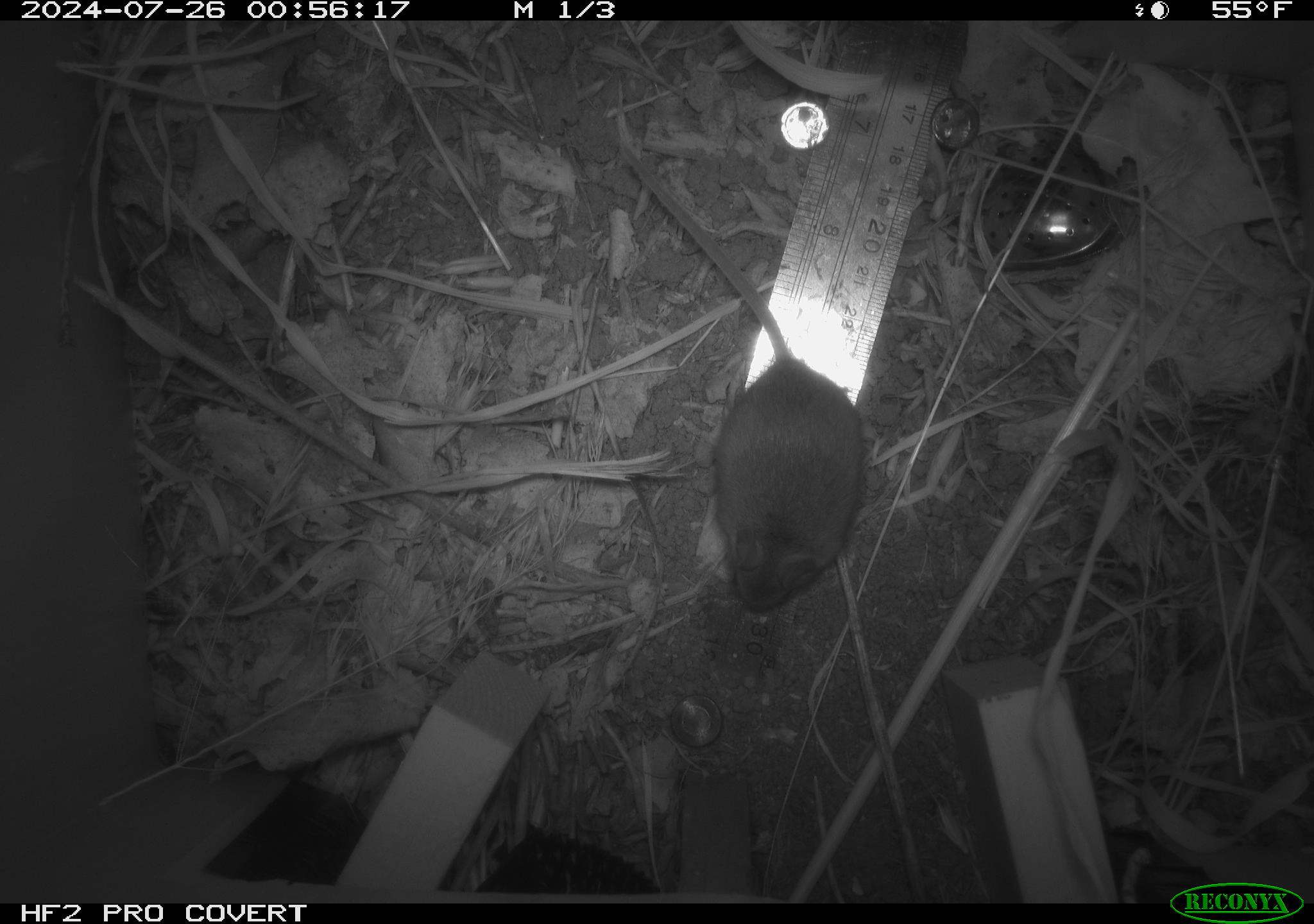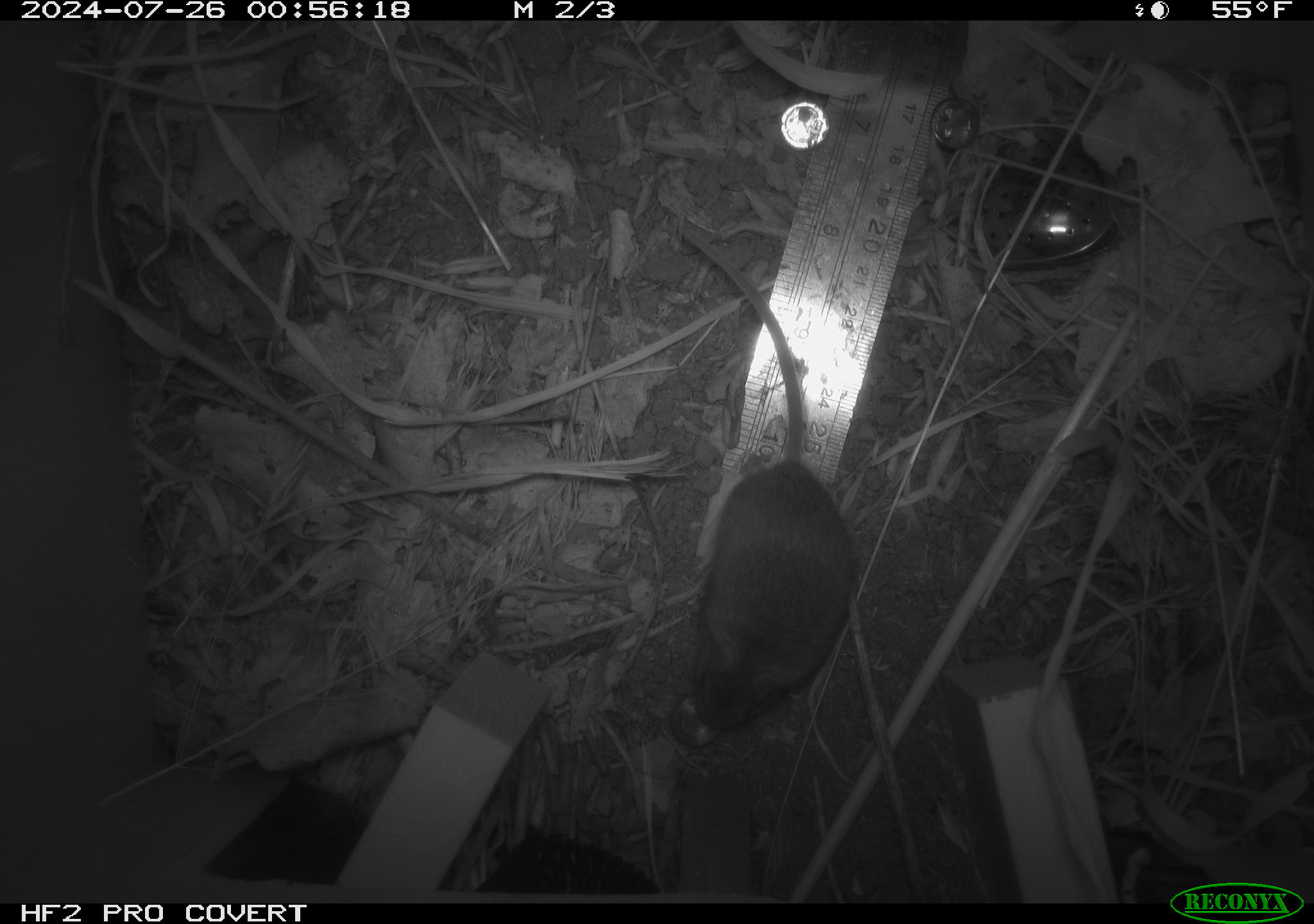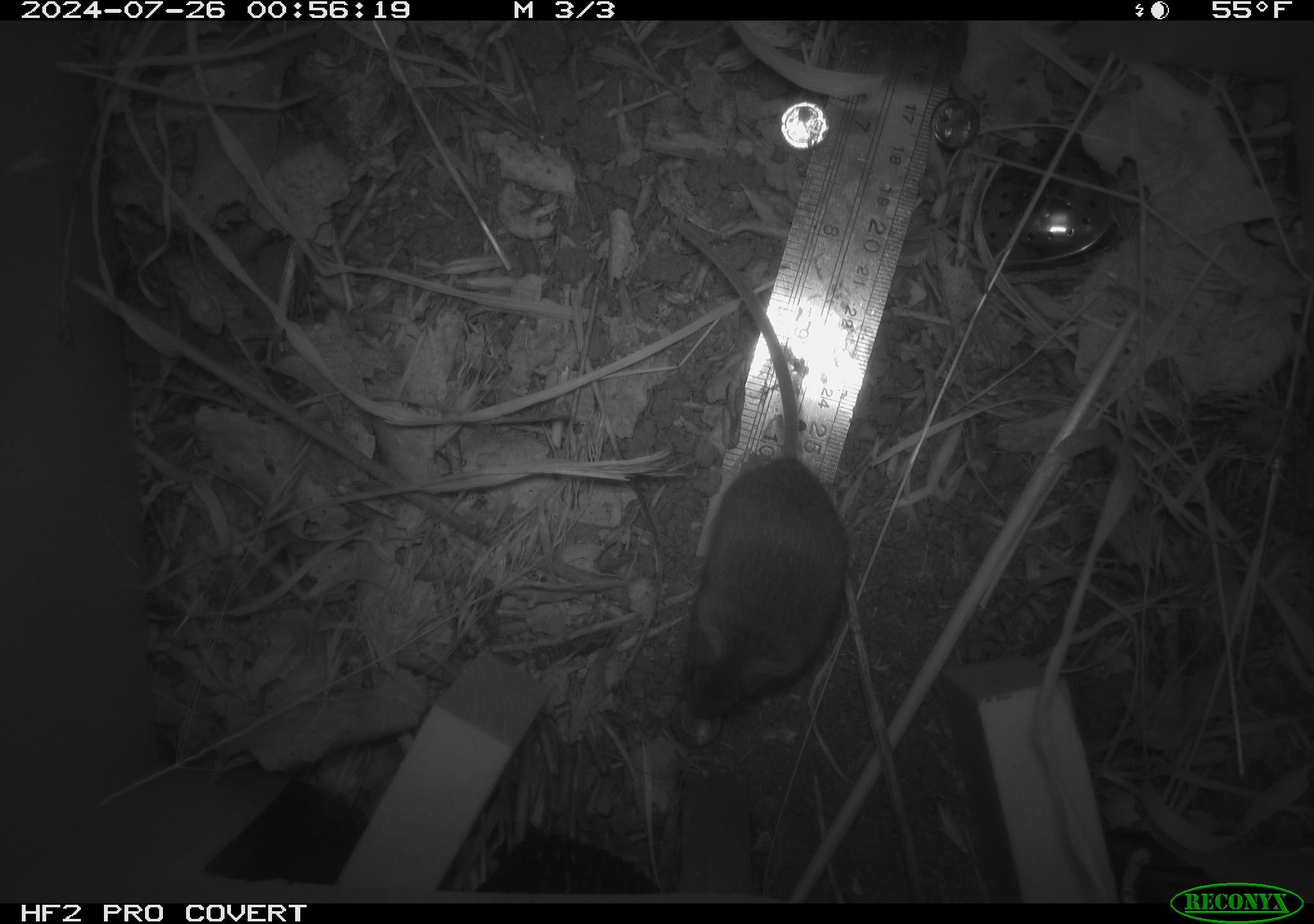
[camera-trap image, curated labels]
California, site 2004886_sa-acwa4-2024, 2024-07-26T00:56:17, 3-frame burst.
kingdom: Animalia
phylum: Chordata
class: Mammalia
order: Rodentia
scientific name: Rodentia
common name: mouse species